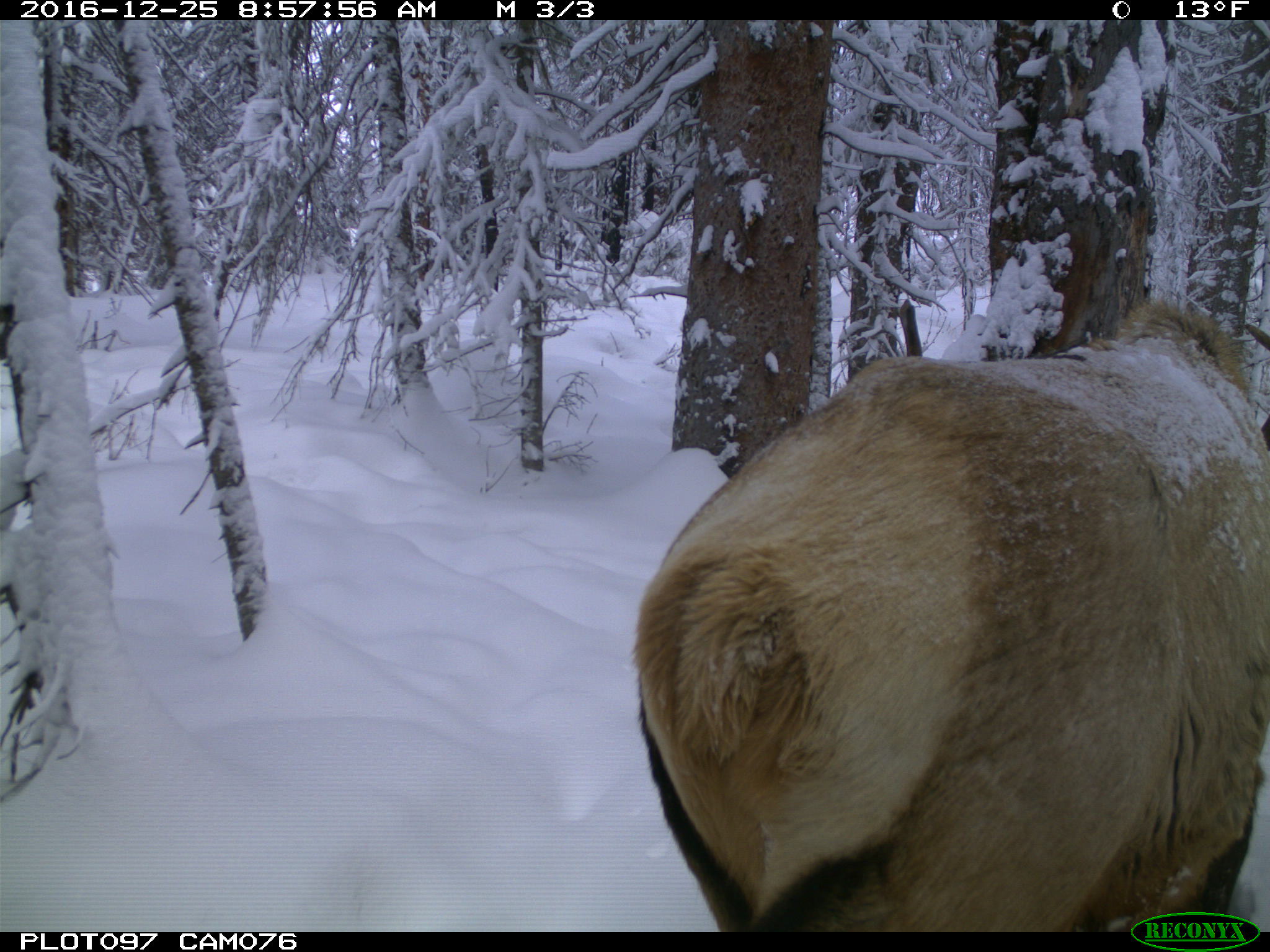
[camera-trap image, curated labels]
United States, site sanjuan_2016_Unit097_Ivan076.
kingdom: Animalia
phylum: Chordata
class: Mammalia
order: Artiodactyla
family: Cervidae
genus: Cervus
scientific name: Cervus elaphus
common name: red deer